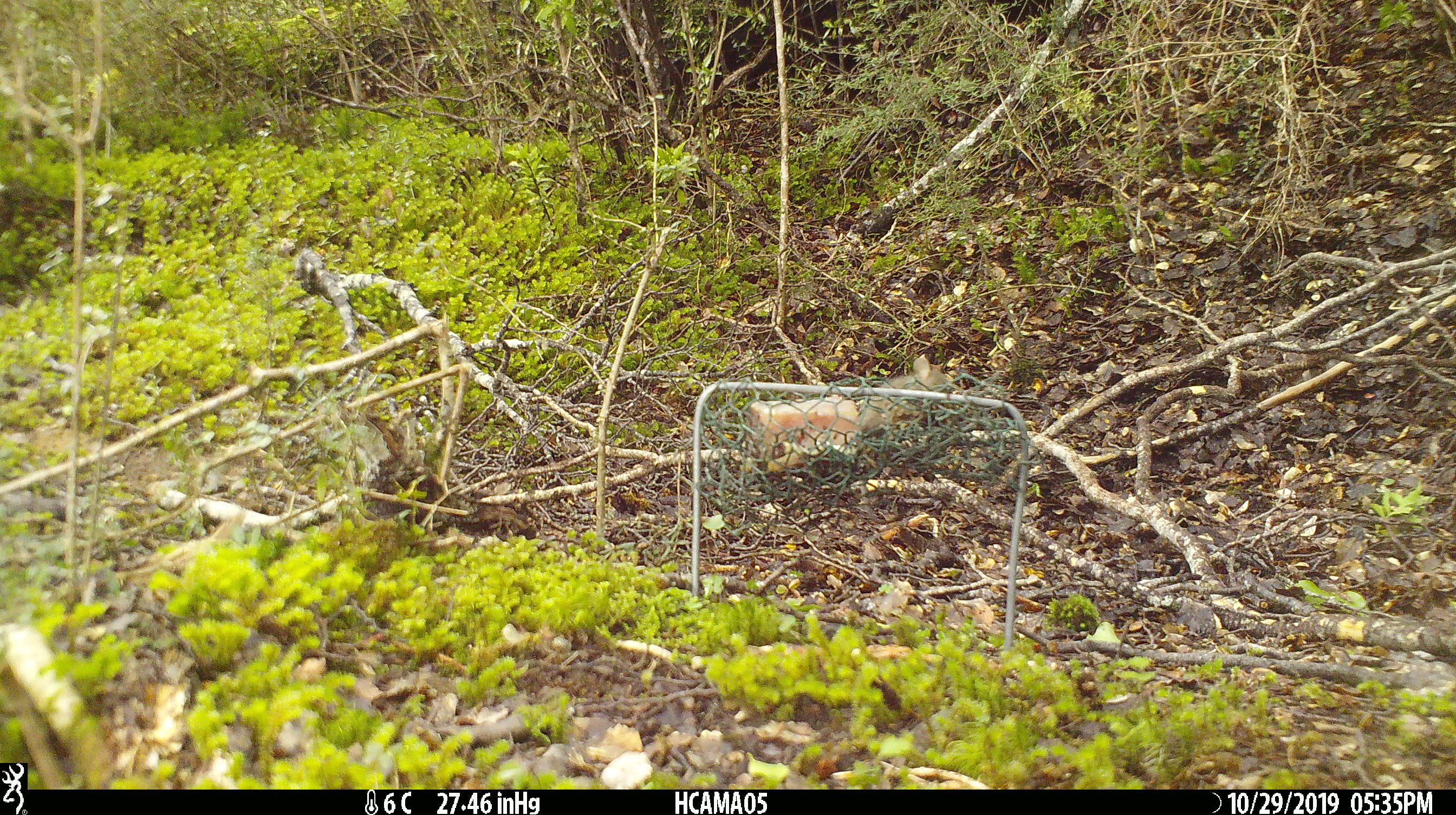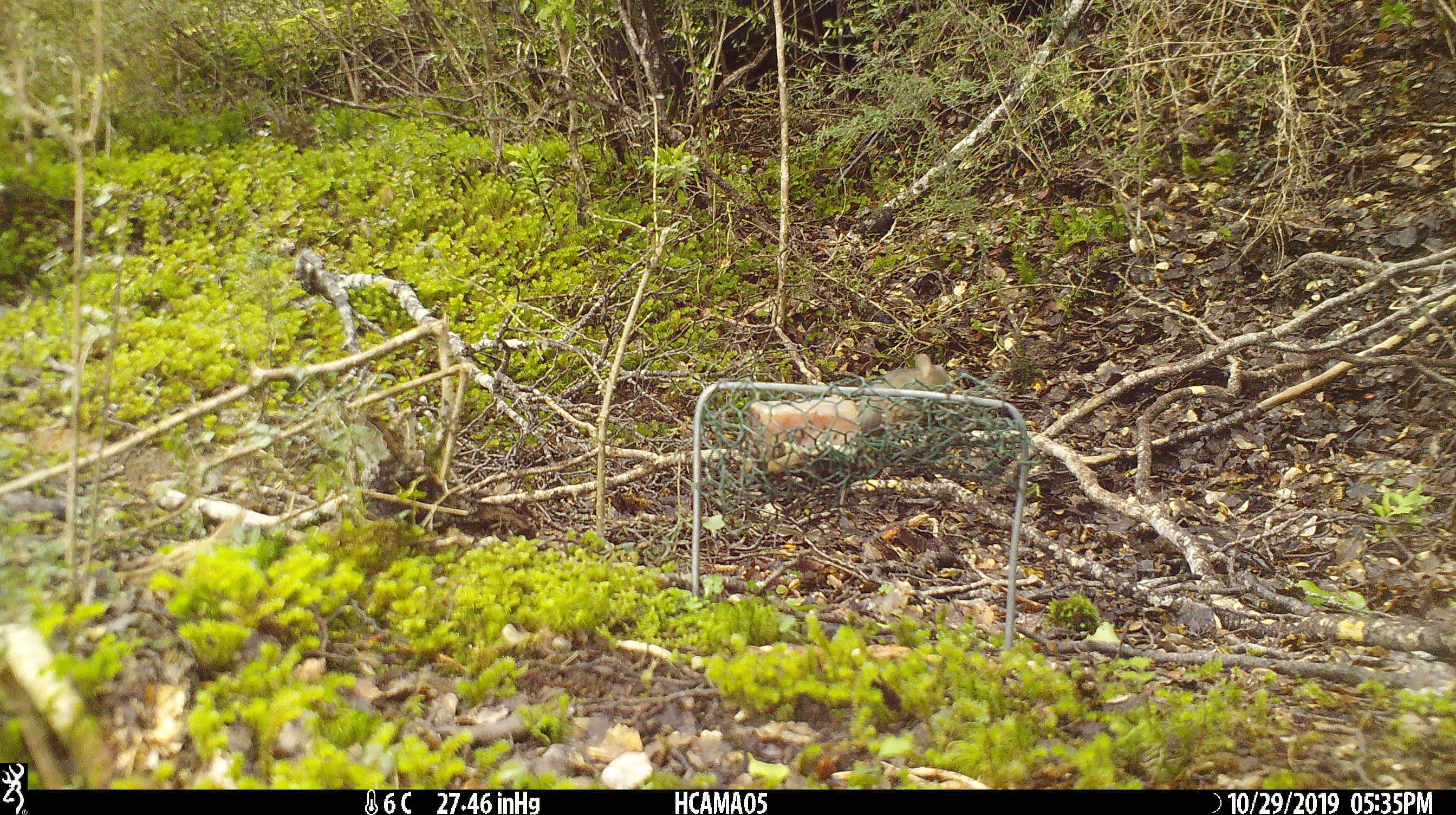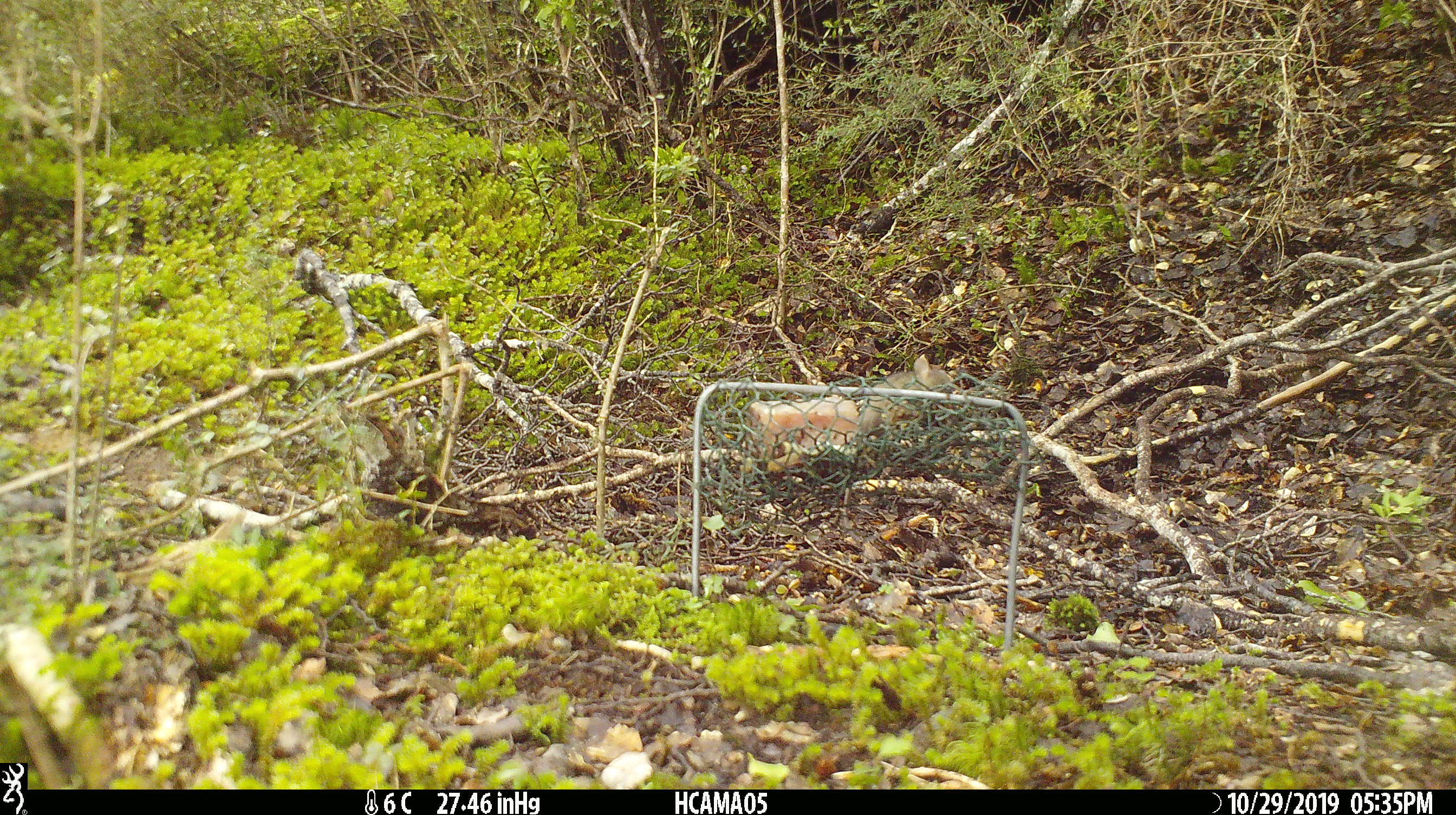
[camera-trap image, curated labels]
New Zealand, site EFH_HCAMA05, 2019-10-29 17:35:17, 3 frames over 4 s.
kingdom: Animalia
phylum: Chordata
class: Mammalia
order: Rodentia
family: Muridae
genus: Mus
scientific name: Mus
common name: mouse